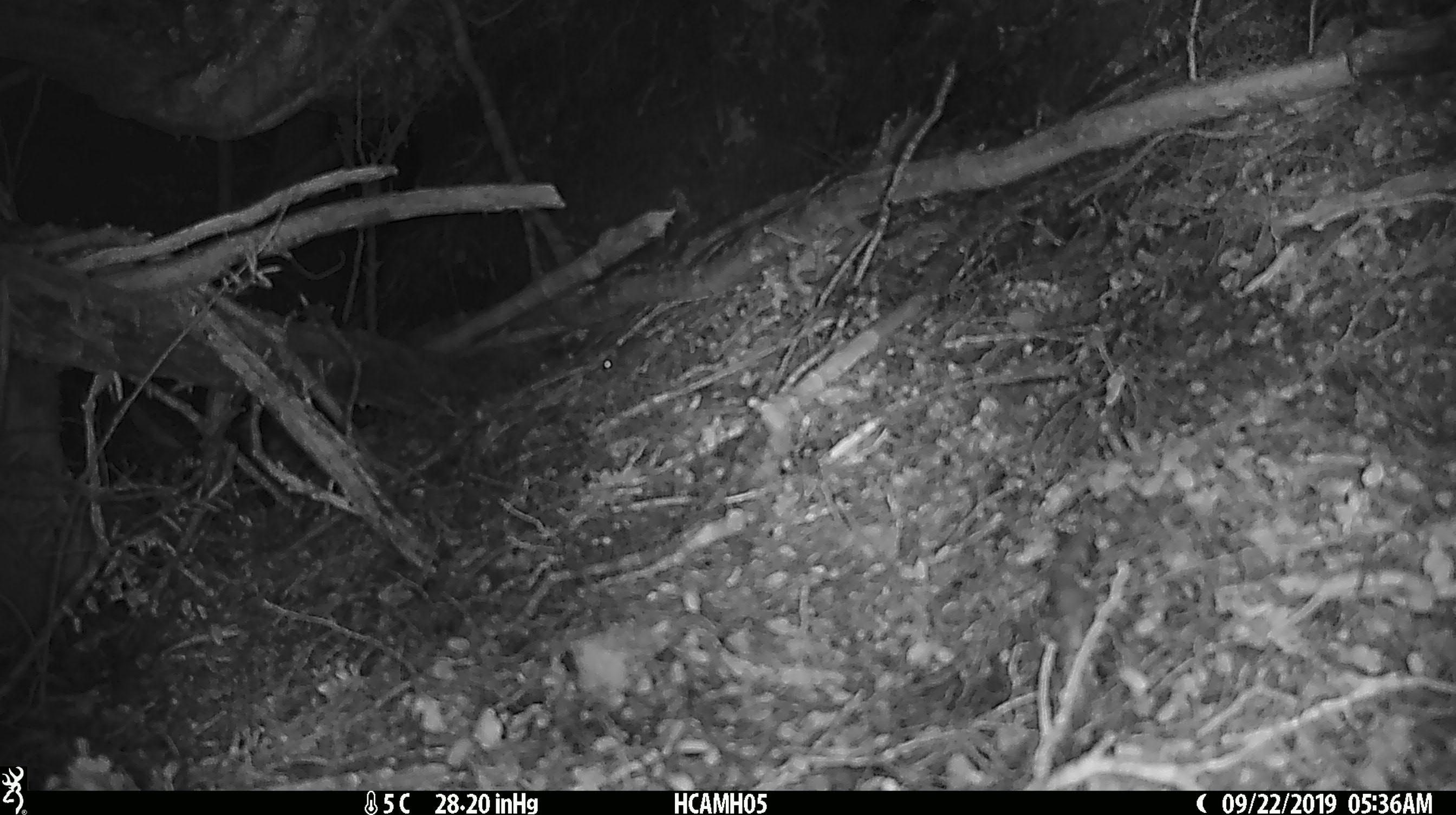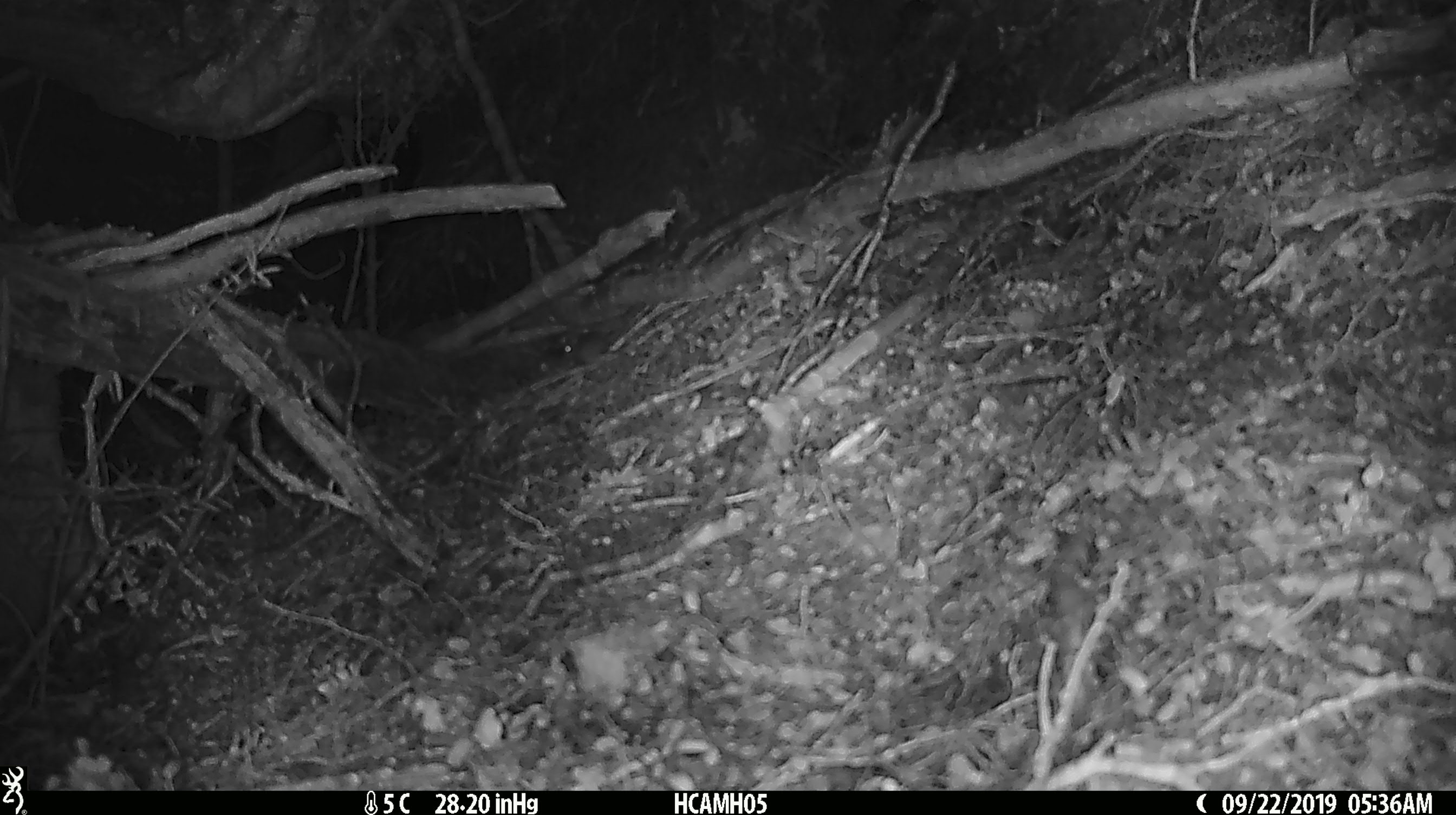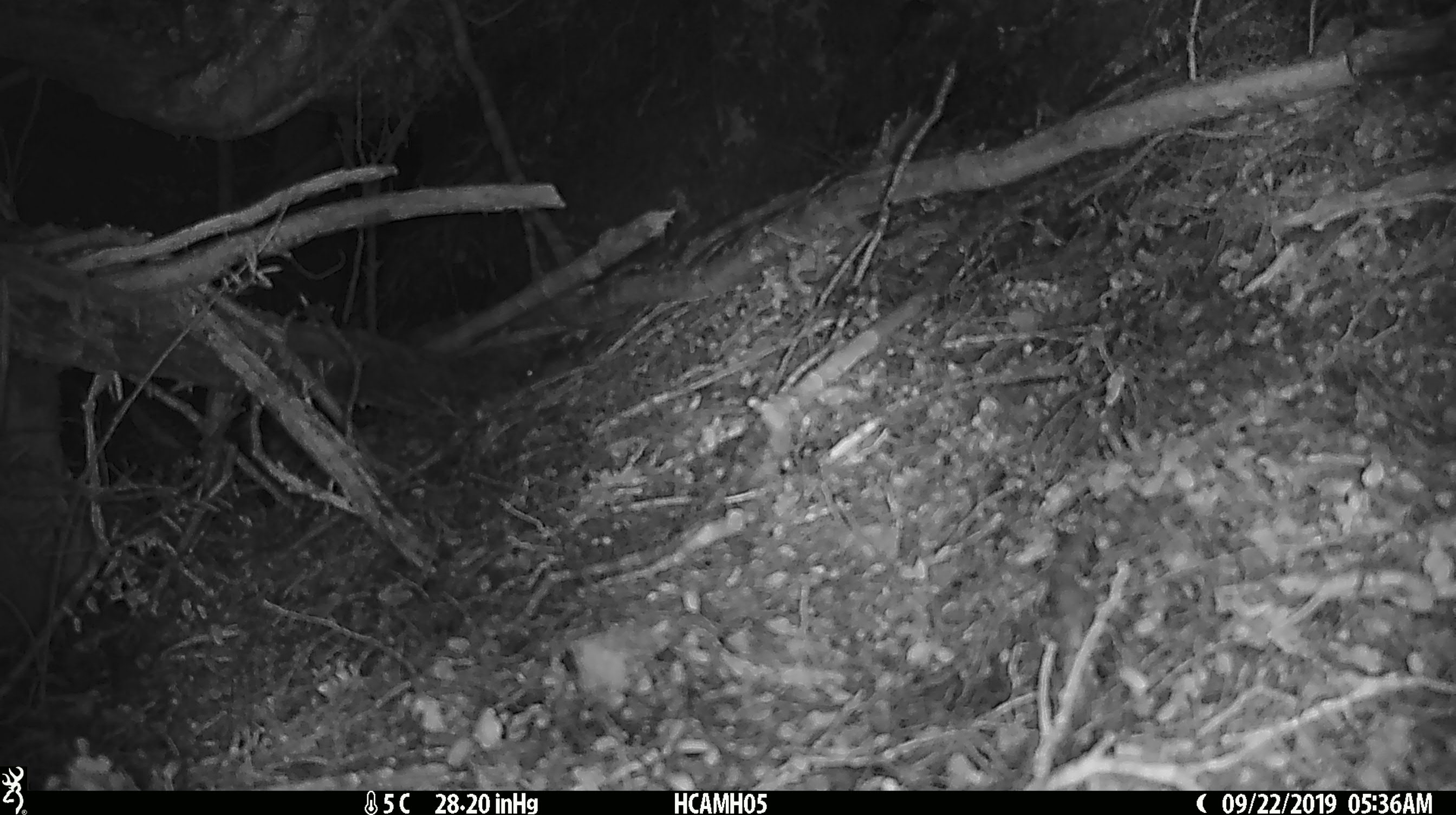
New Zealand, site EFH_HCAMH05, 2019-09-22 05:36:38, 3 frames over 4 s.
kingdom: Animalia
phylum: Chordata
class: Mammalia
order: Rodentia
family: Muridae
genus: Mus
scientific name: Mus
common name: mouse